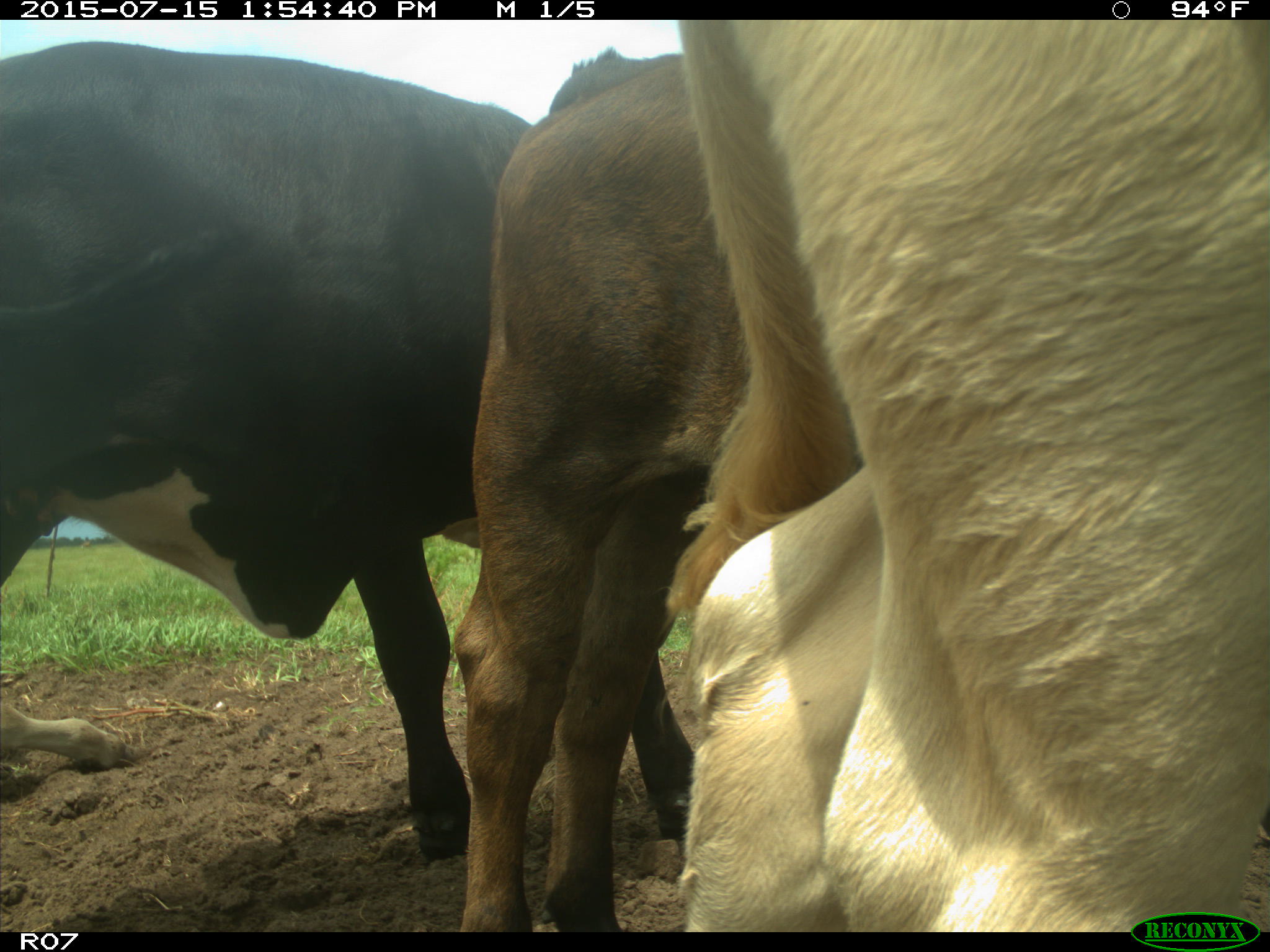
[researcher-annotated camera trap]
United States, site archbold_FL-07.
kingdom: Animalia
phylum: Chordata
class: Mammalia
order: Artiodactyla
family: Bovidae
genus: Bos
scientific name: Bos taurus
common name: domestic cow